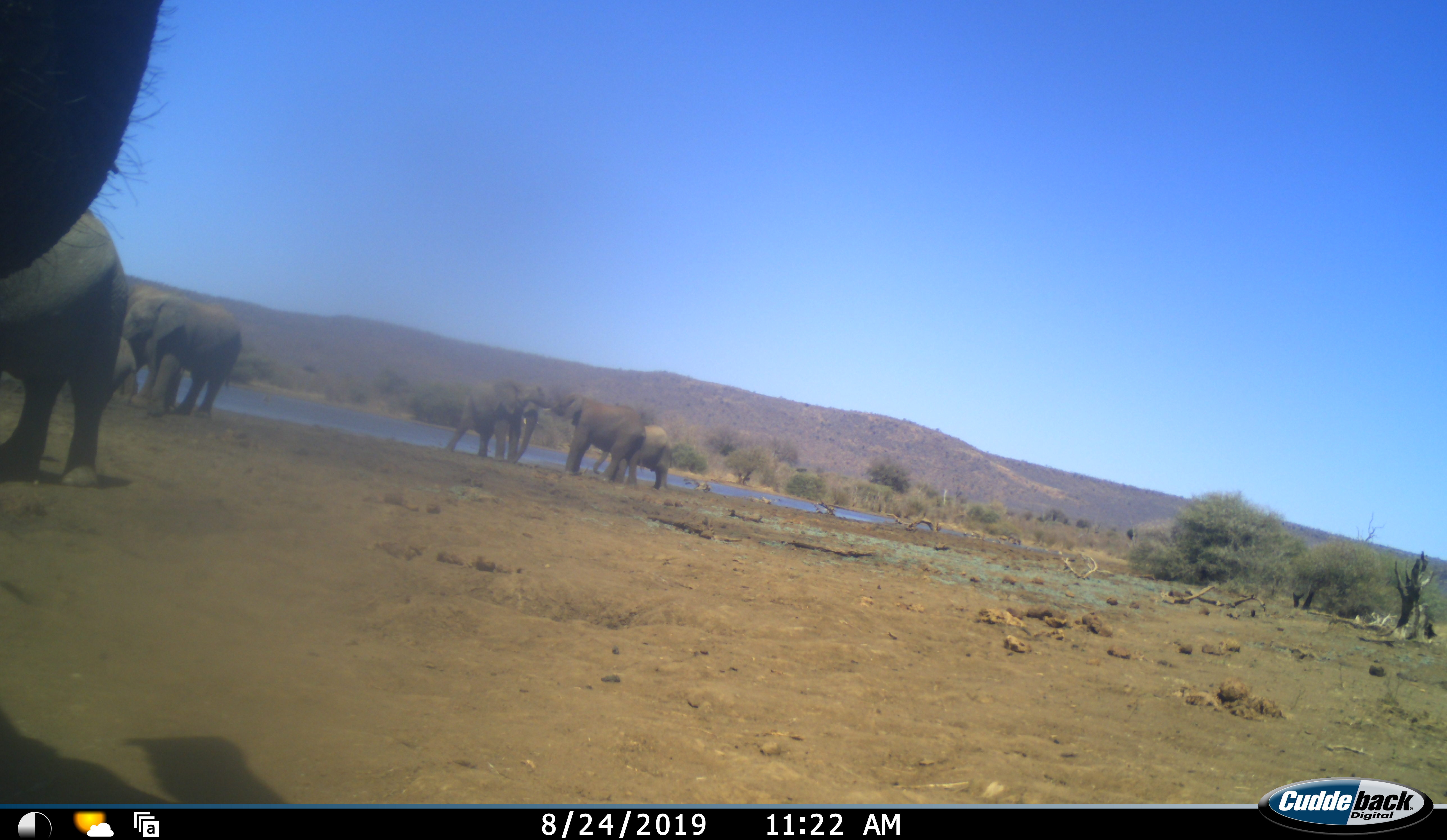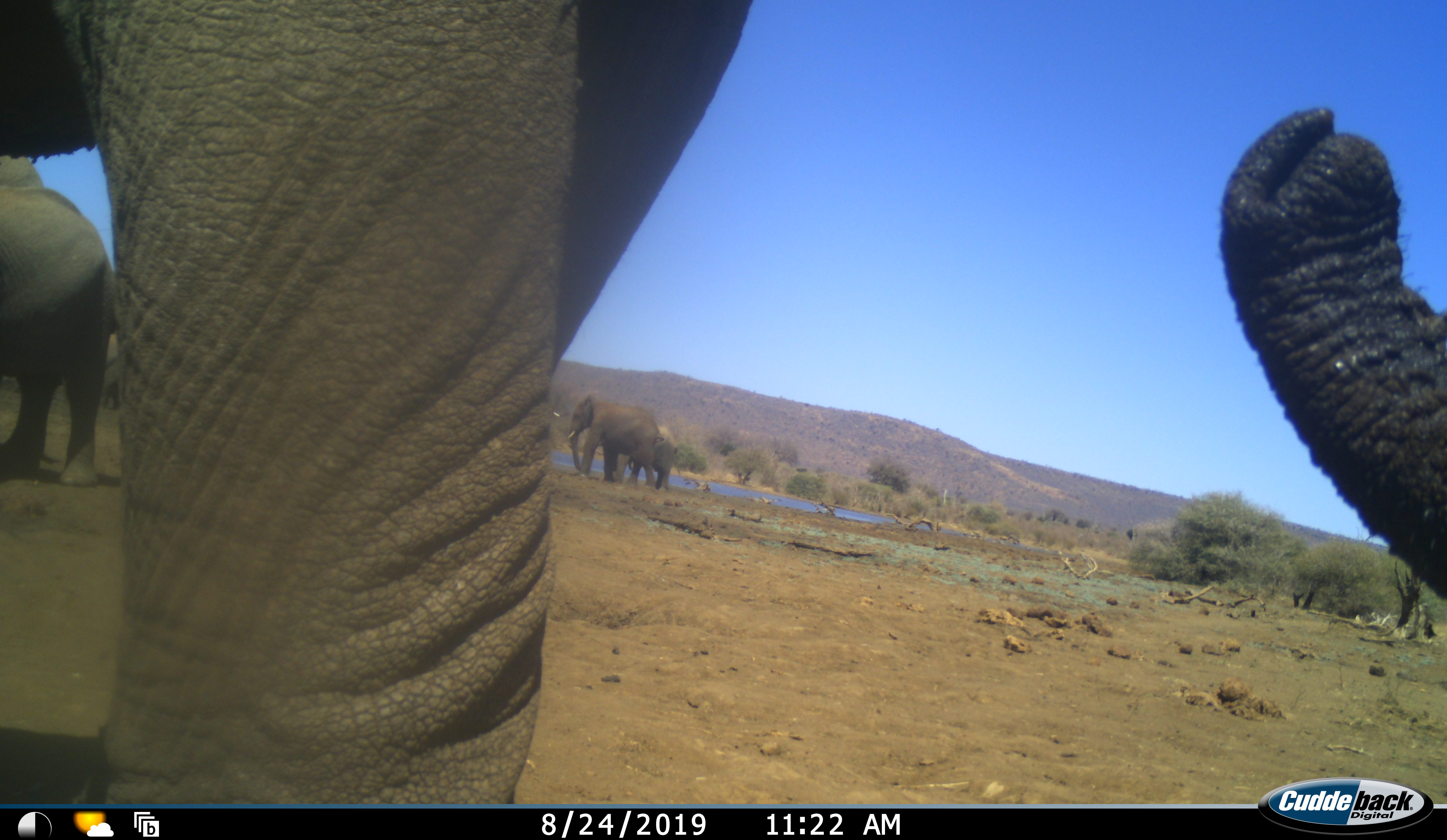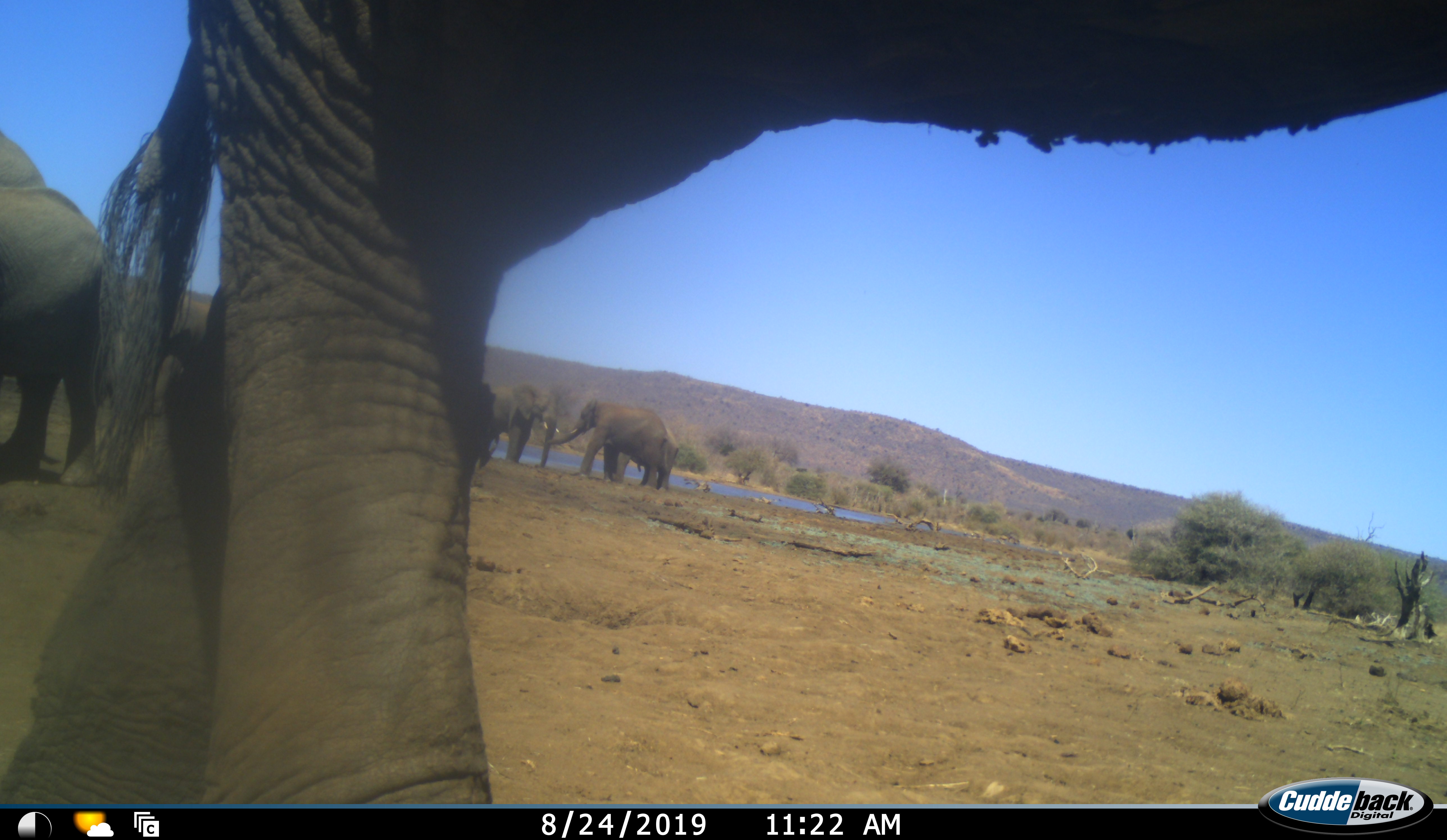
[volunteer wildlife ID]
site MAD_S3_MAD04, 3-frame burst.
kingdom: Animalia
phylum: Chordata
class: Mammalia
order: Proboscidea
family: Elephantidae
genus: Loxodonta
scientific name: Loxodonta africana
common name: african bush elephant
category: elephant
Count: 7.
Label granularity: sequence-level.